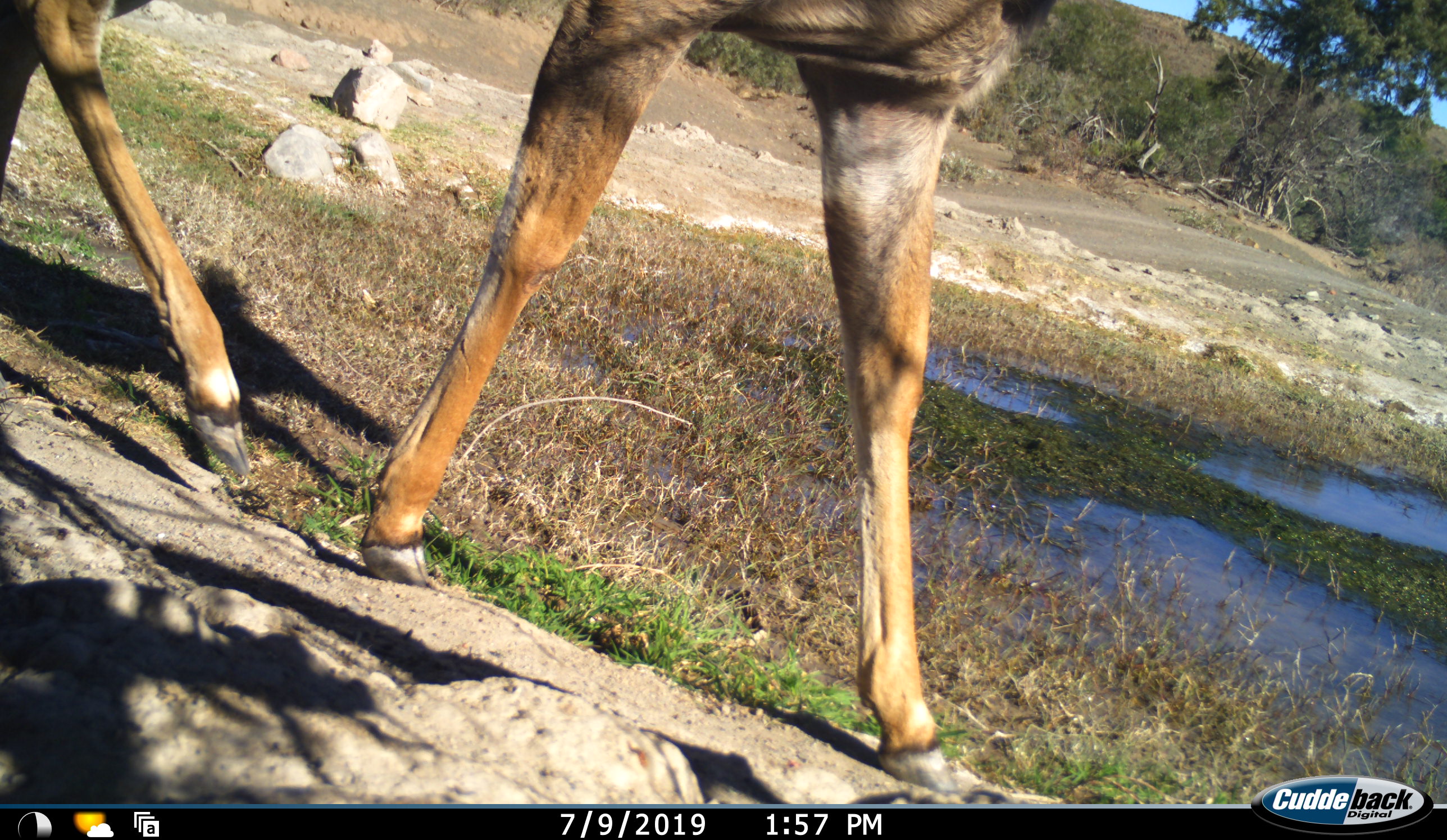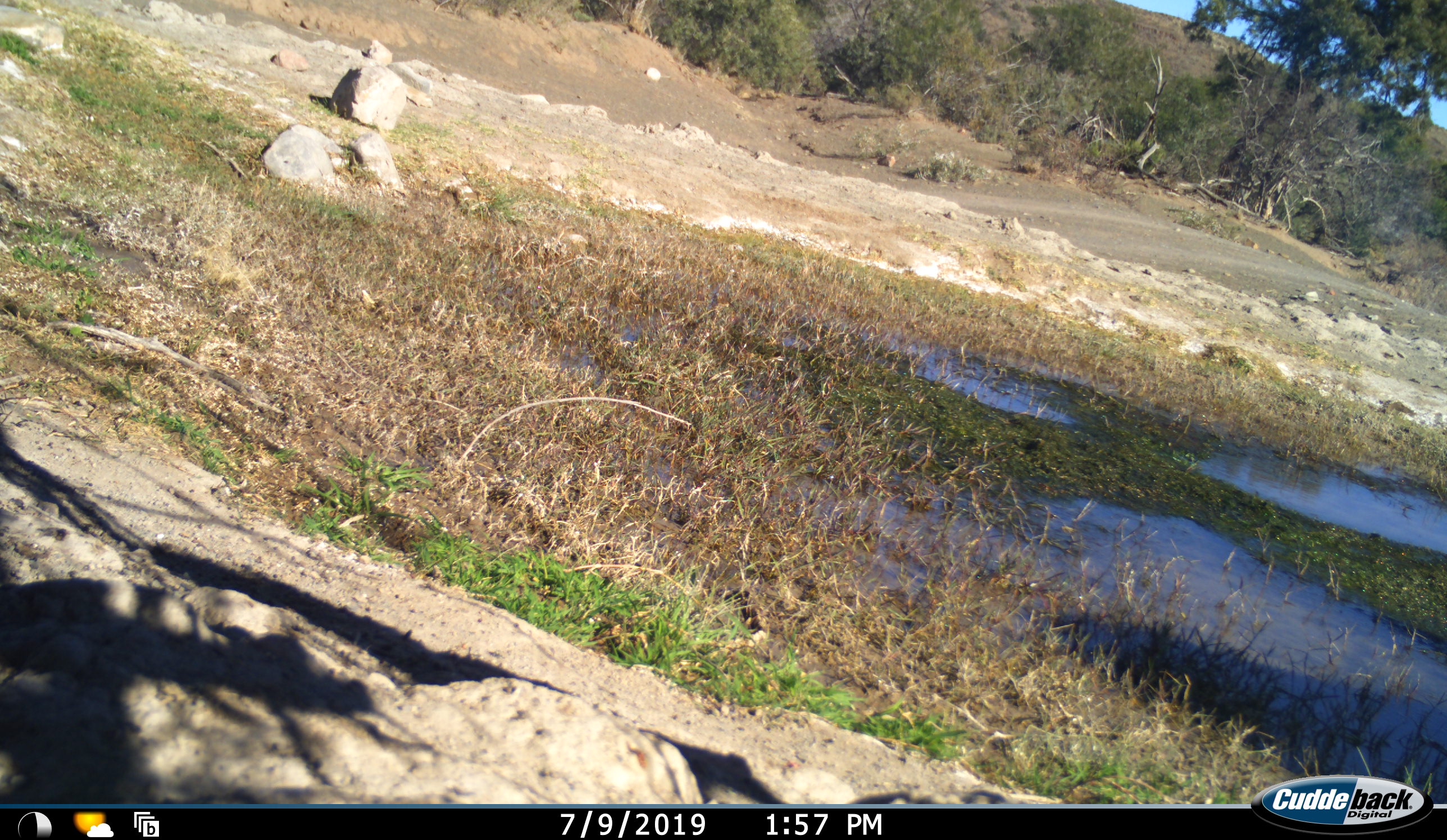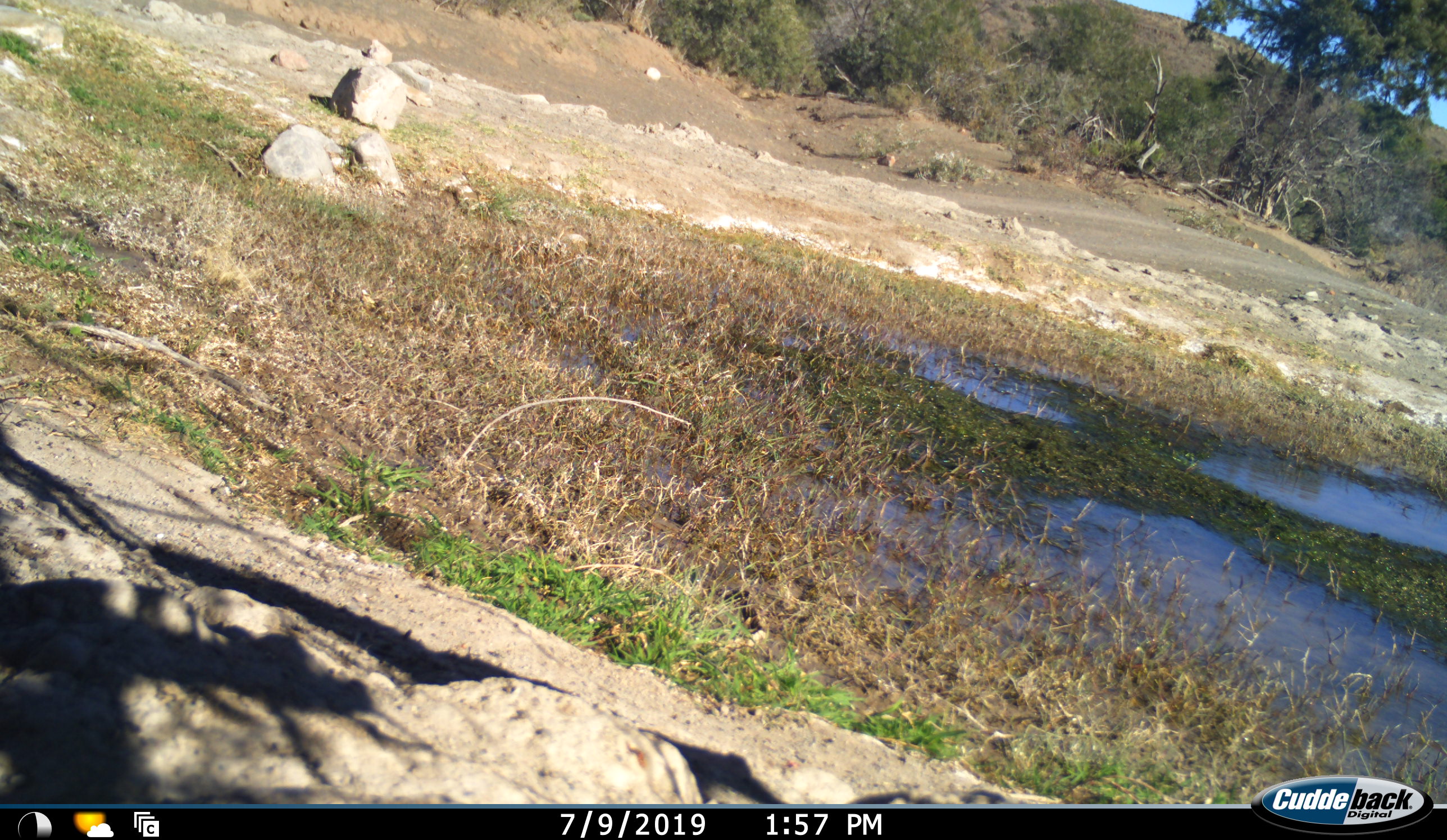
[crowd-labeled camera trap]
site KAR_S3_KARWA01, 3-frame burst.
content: unidentified animal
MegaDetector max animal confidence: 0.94